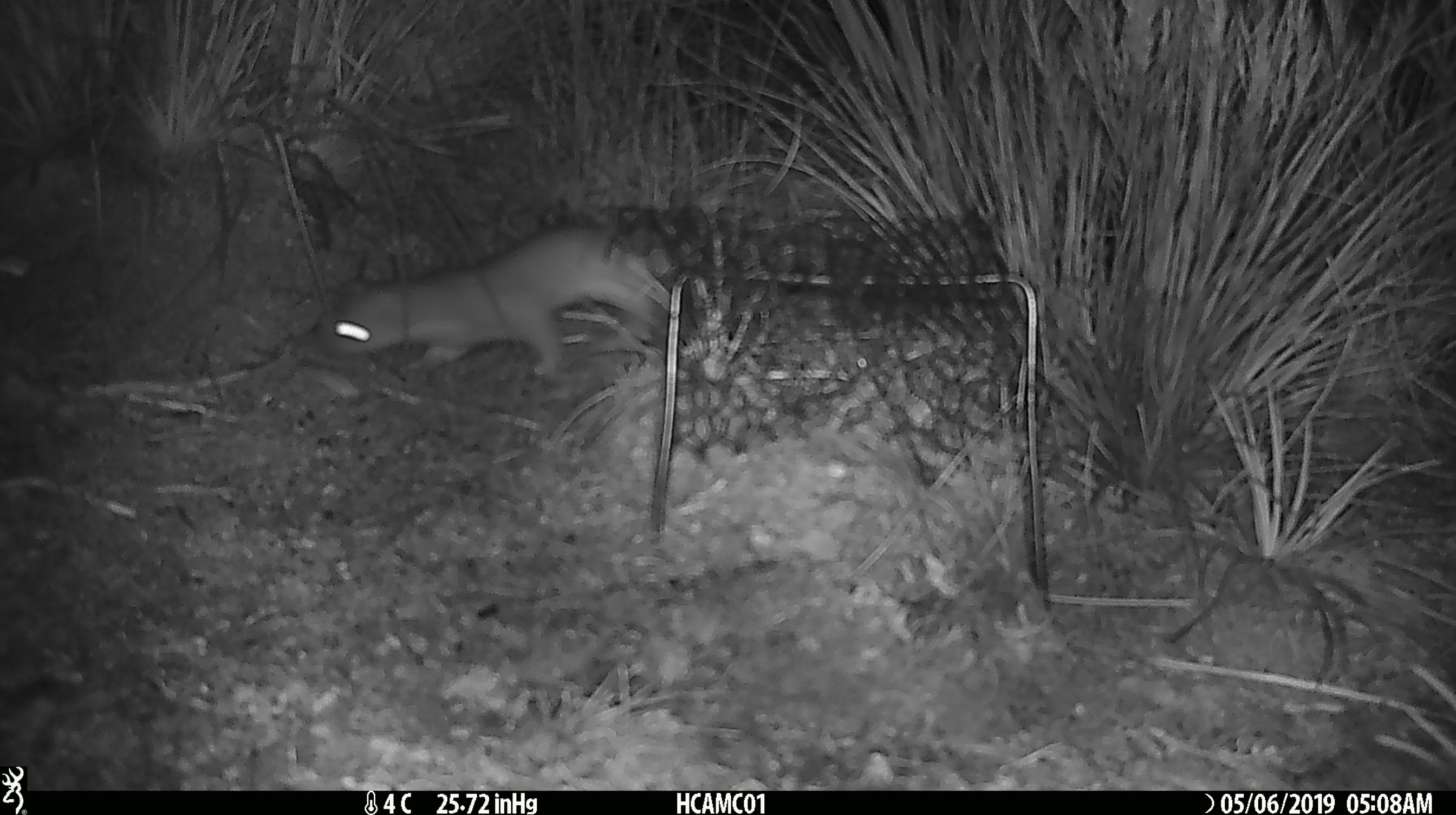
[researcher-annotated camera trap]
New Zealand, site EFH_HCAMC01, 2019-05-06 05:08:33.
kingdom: Animalia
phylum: Chordata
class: Mammalia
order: Carnivora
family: Mustelidae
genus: Mustela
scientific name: Mustela erminea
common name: stoat